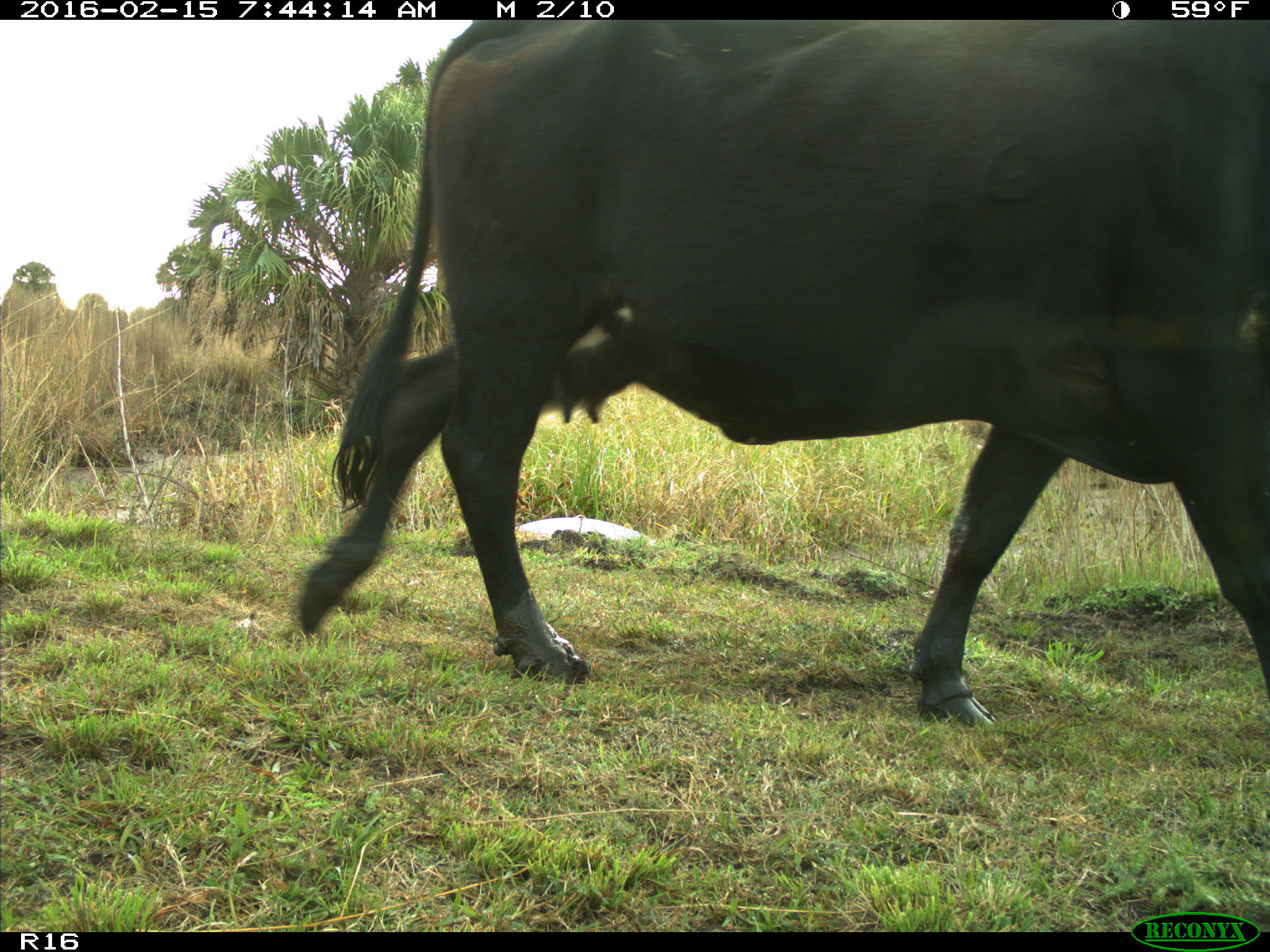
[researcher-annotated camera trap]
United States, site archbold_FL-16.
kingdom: Animalia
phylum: Chordata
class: Mammalia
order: Artiodactyla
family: Bovidae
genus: Bos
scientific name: Bos taurus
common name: domestic cow